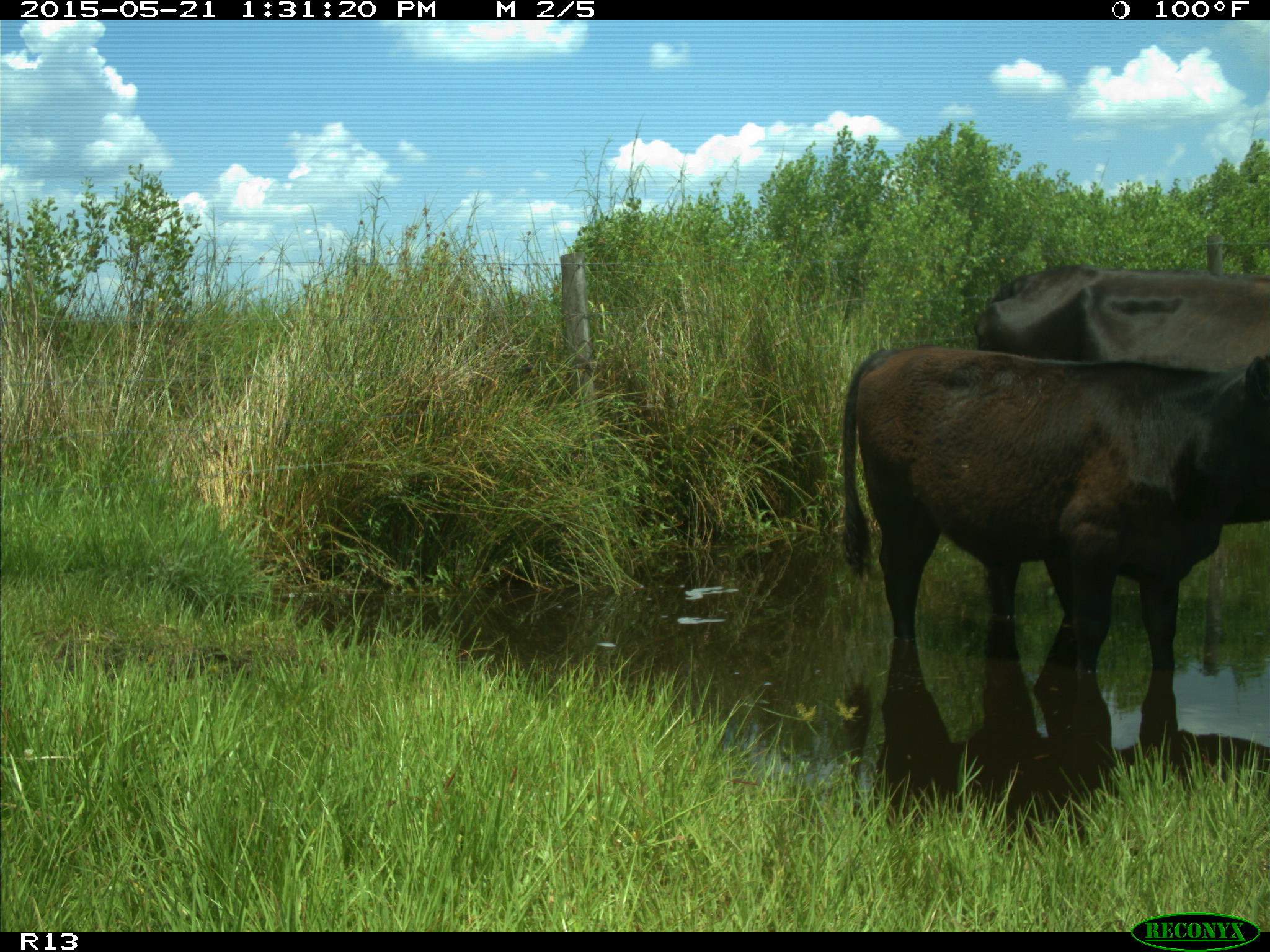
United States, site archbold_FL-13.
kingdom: Animalia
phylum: Chordata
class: Mammalia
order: Artiodactyla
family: Bovidae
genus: Bos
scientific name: Bos taurus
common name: domestic cow